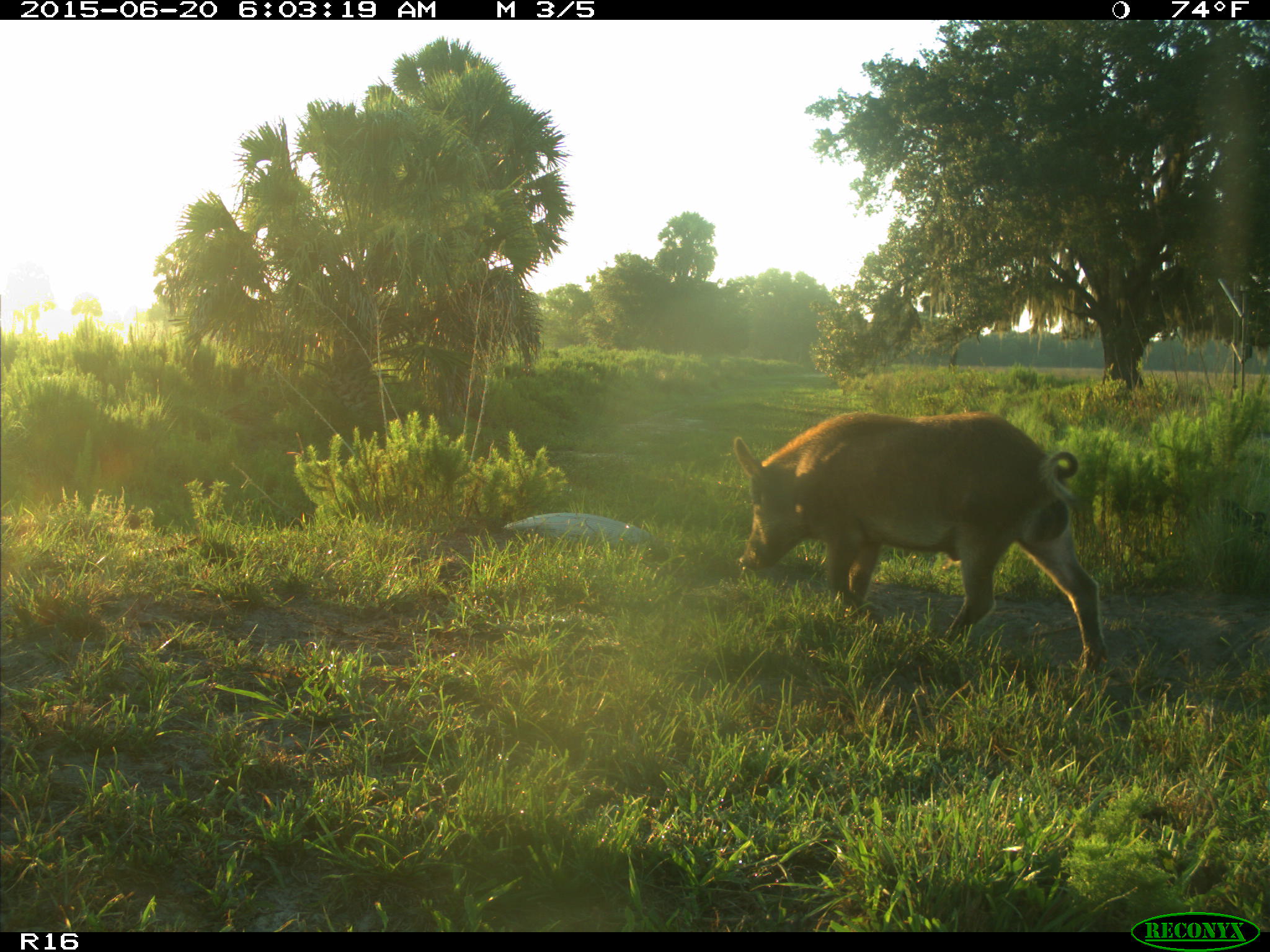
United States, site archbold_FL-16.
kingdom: Animalia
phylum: Chordata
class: Mammalia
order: Artiodactyla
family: Suidae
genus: Sus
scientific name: Sus scrofa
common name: wild boar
Sus scrofa (wild boar).